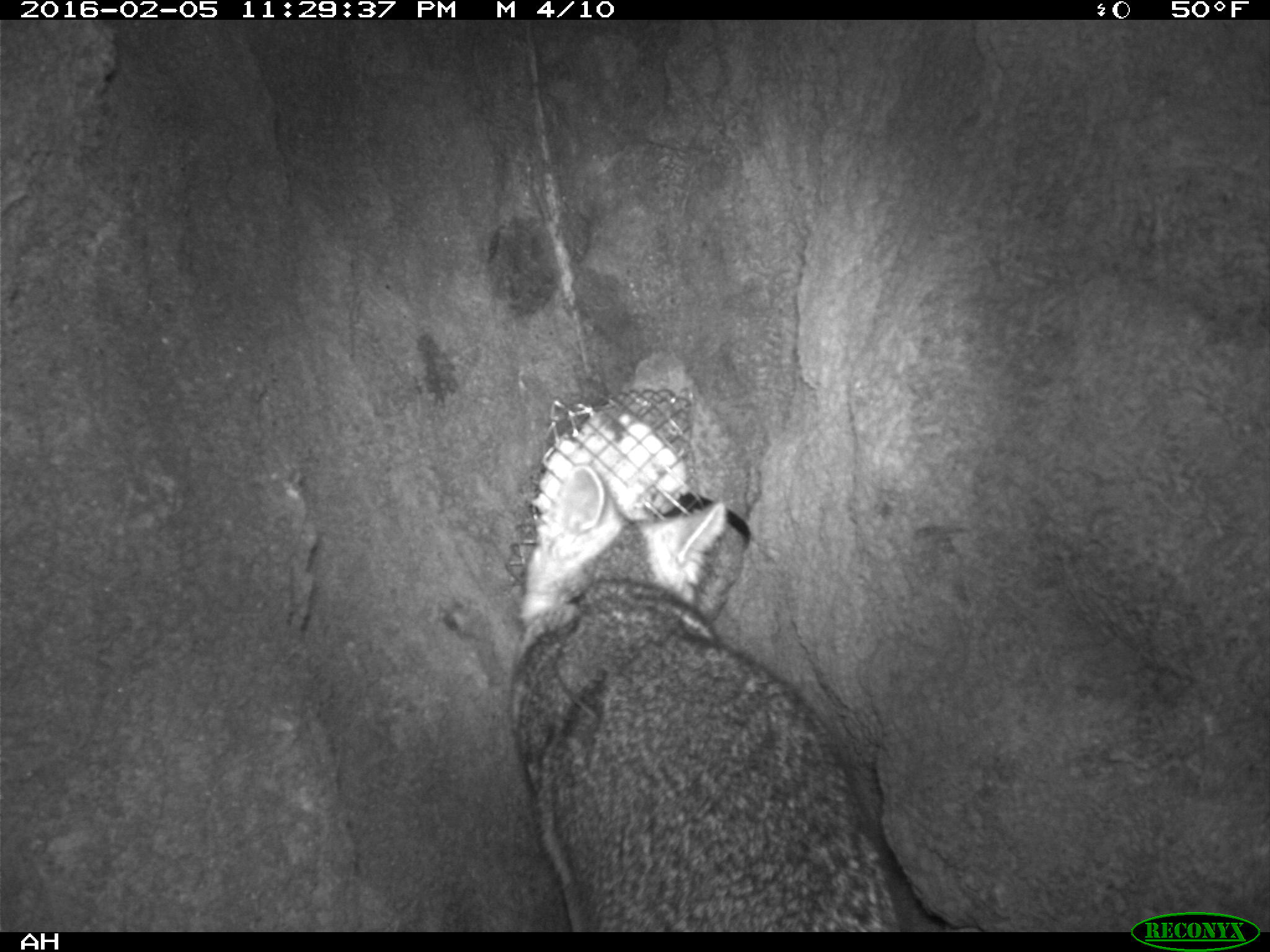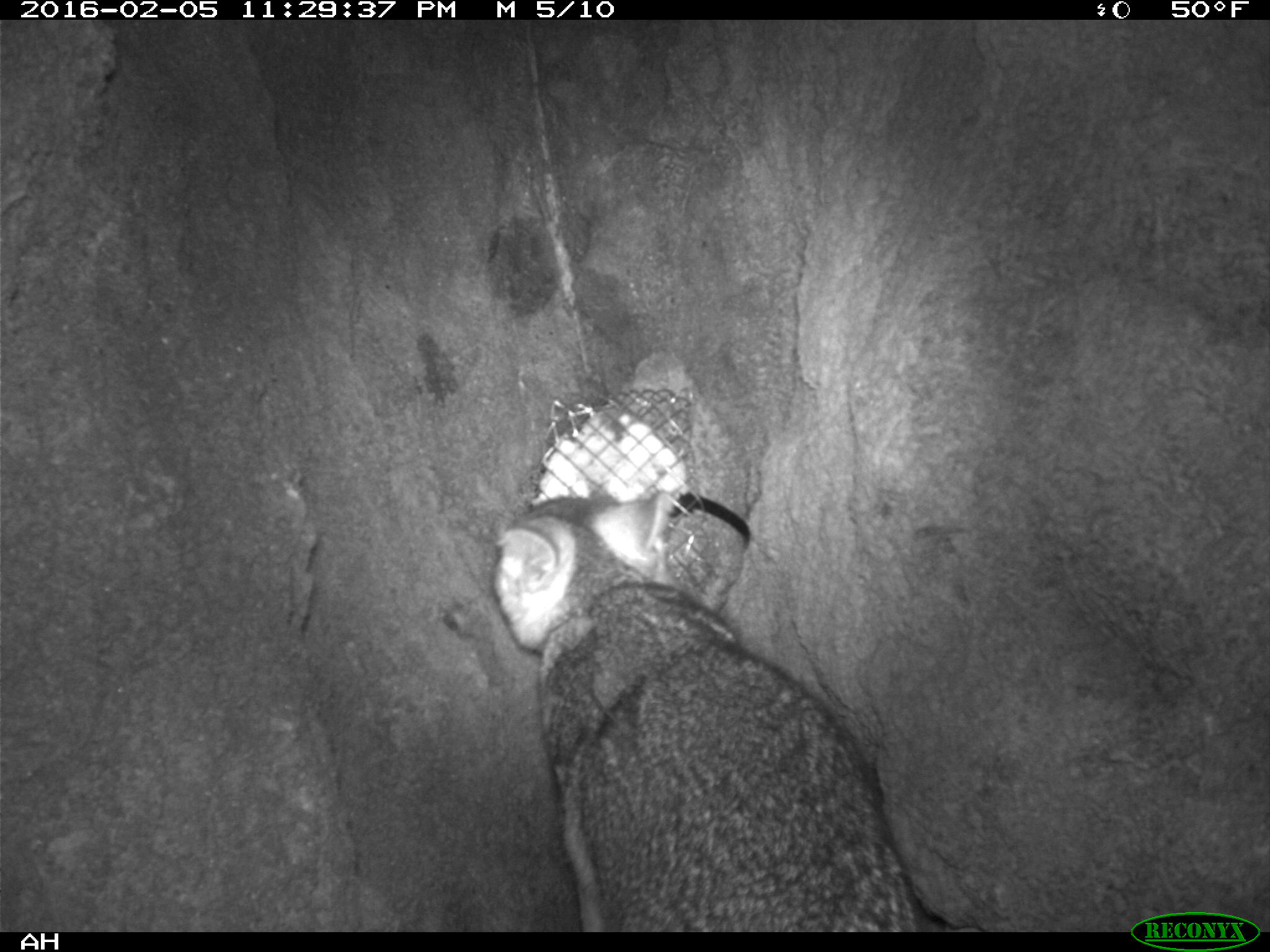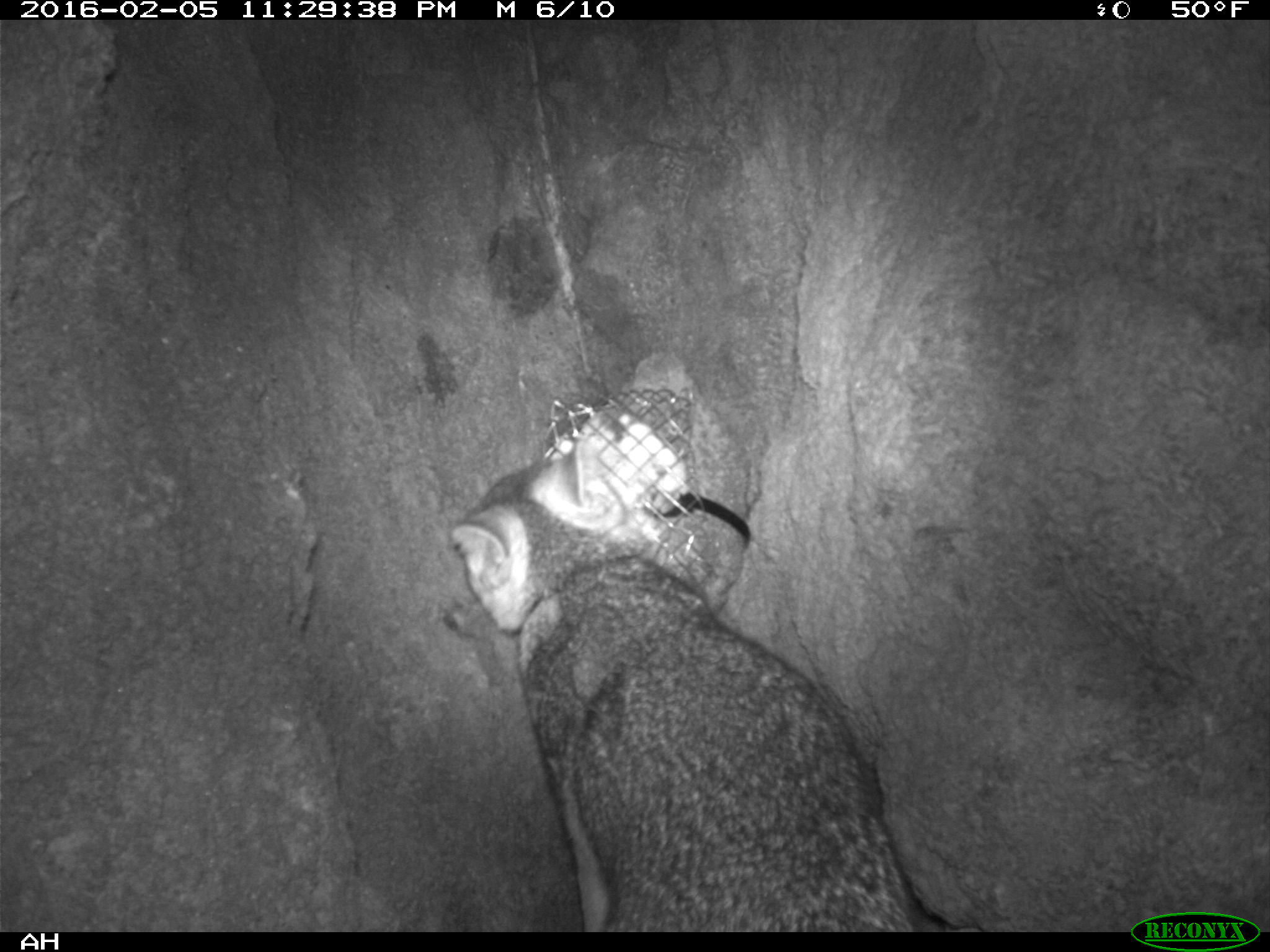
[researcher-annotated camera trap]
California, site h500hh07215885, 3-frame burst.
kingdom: Animalia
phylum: Chordata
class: Mammalia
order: Carnivora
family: Canidae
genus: Urocyon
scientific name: Urocyon littoralis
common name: island fox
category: fox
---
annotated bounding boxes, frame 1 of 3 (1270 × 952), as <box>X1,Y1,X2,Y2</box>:
fox: <box>513,464,901,931</box>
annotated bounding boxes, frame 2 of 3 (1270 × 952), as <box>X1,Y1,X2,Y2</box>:
fox: <box>491,487,921,933</box>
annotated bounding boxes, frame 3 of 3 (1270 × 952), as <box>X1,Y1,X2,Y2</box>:
fox: <box>449,437,915,931</box>